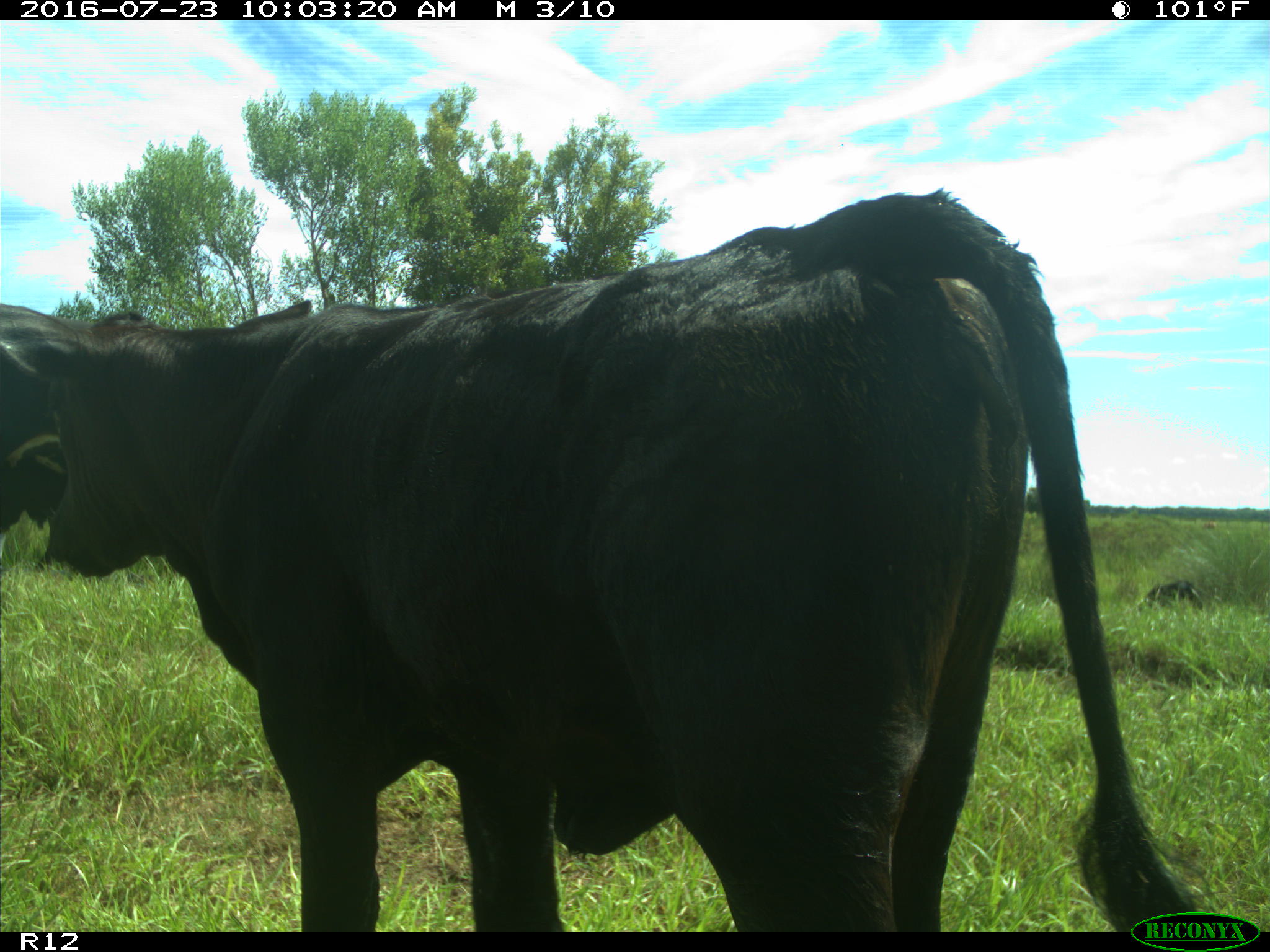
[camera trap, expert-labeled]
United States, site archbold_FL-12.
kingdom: Animalia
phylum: Chordata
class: Mammalia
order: Artiodactyla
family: Bovidae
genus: Bos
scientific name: Bos taurus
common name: domestic cow